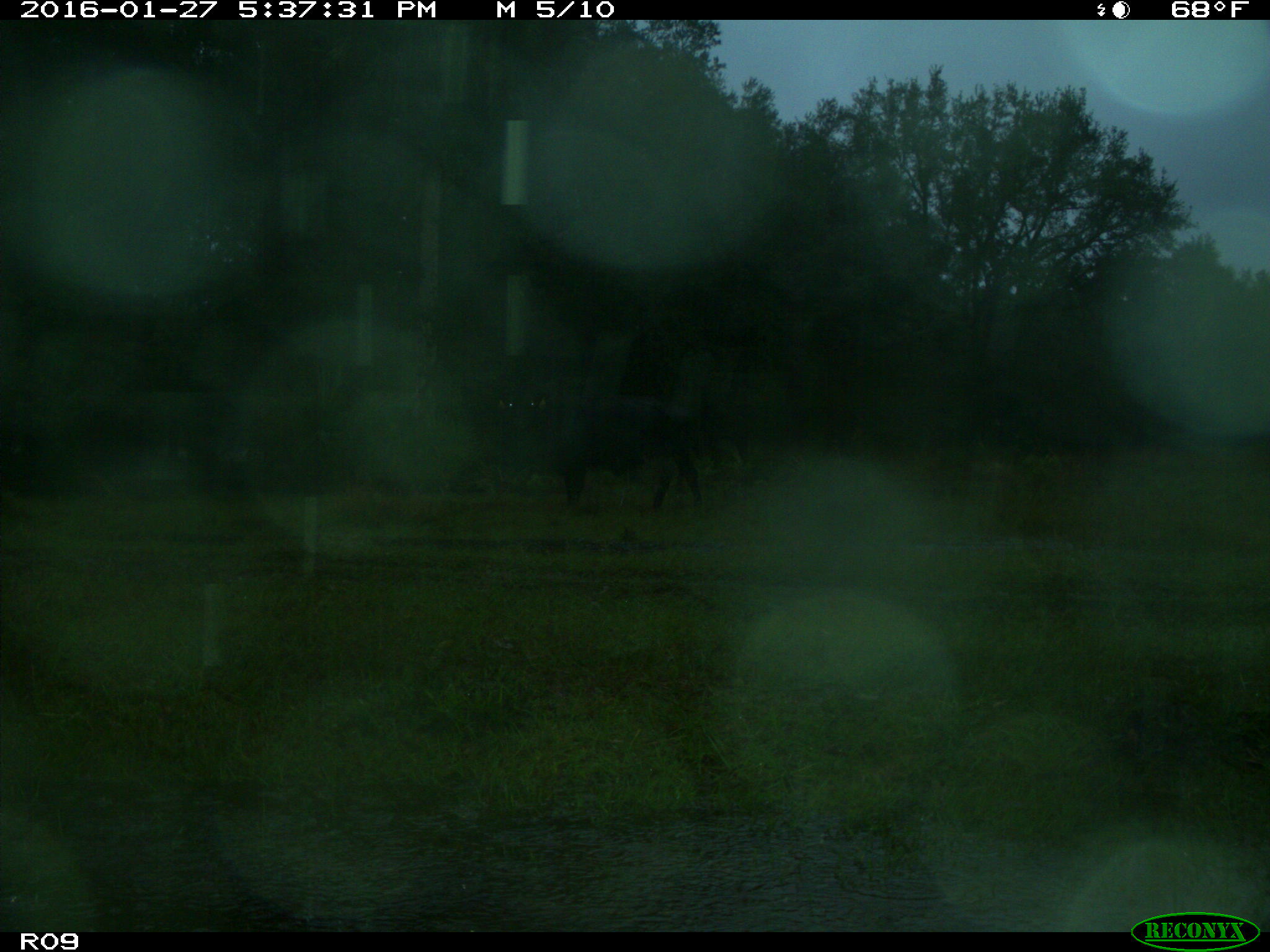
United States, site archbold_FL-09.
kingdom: Animalia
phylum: Chordata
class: Mammalia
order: Artiodactyla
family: Bovidae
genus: Bos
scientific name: Bos taurus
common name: domestic cow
Bos taurus (domestic cow).